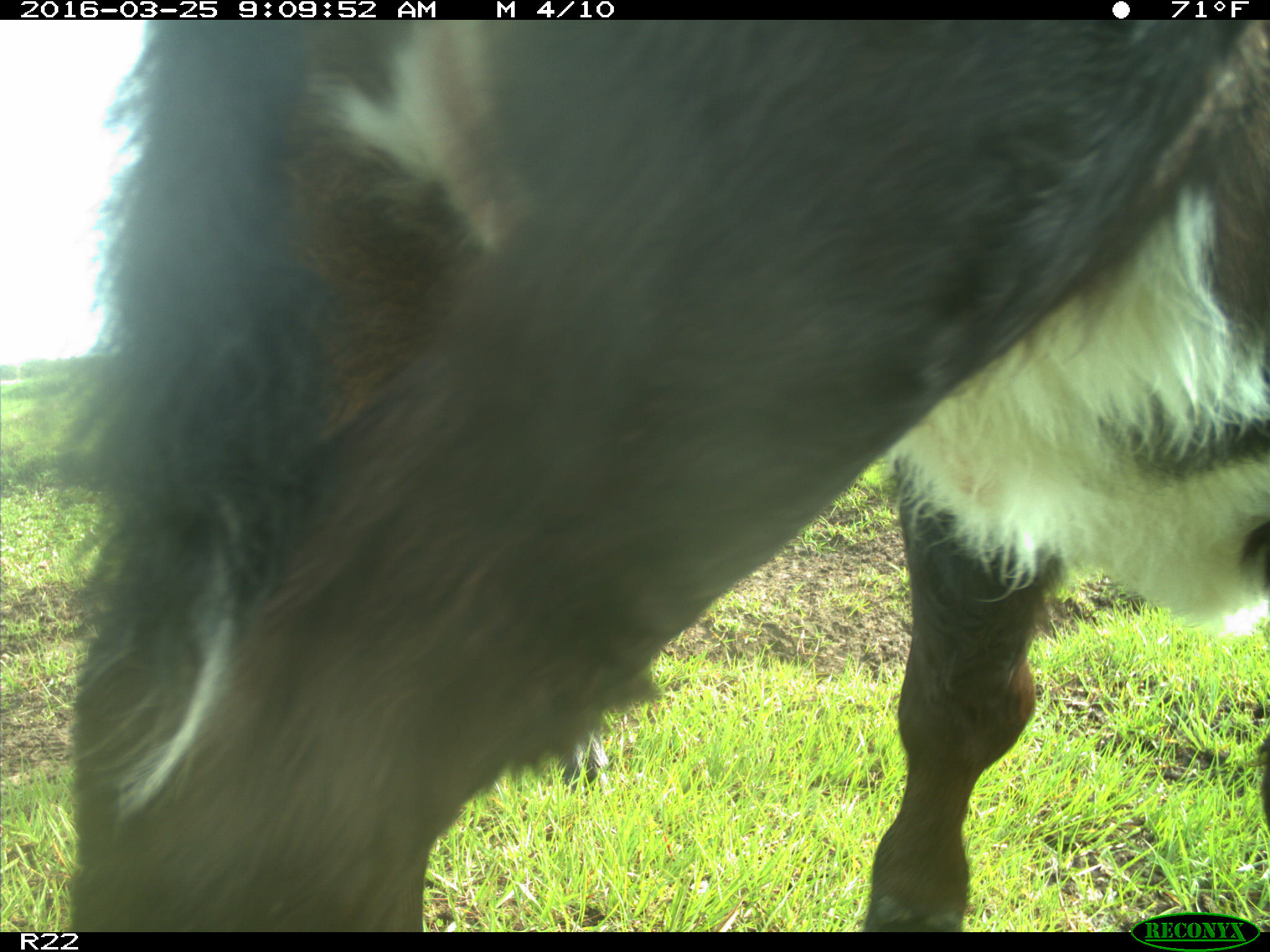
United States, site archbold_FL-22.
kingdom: Animalia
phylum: Chordata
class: Mammalia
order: Artiodactyla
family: Bovidae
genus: Bos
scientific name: Bos taurus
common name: domestic cow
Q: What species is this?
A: Bos taurus (domestic cow).